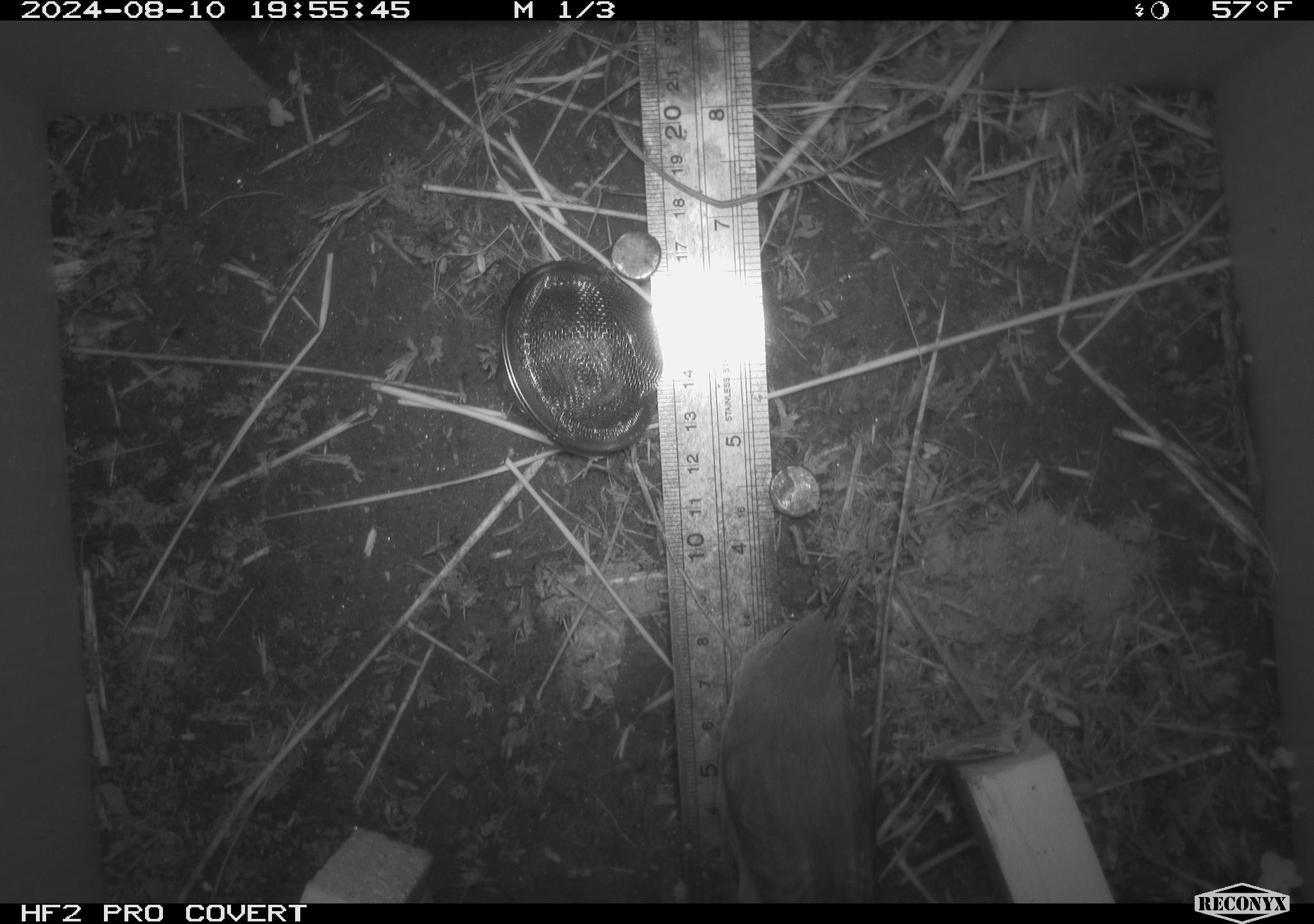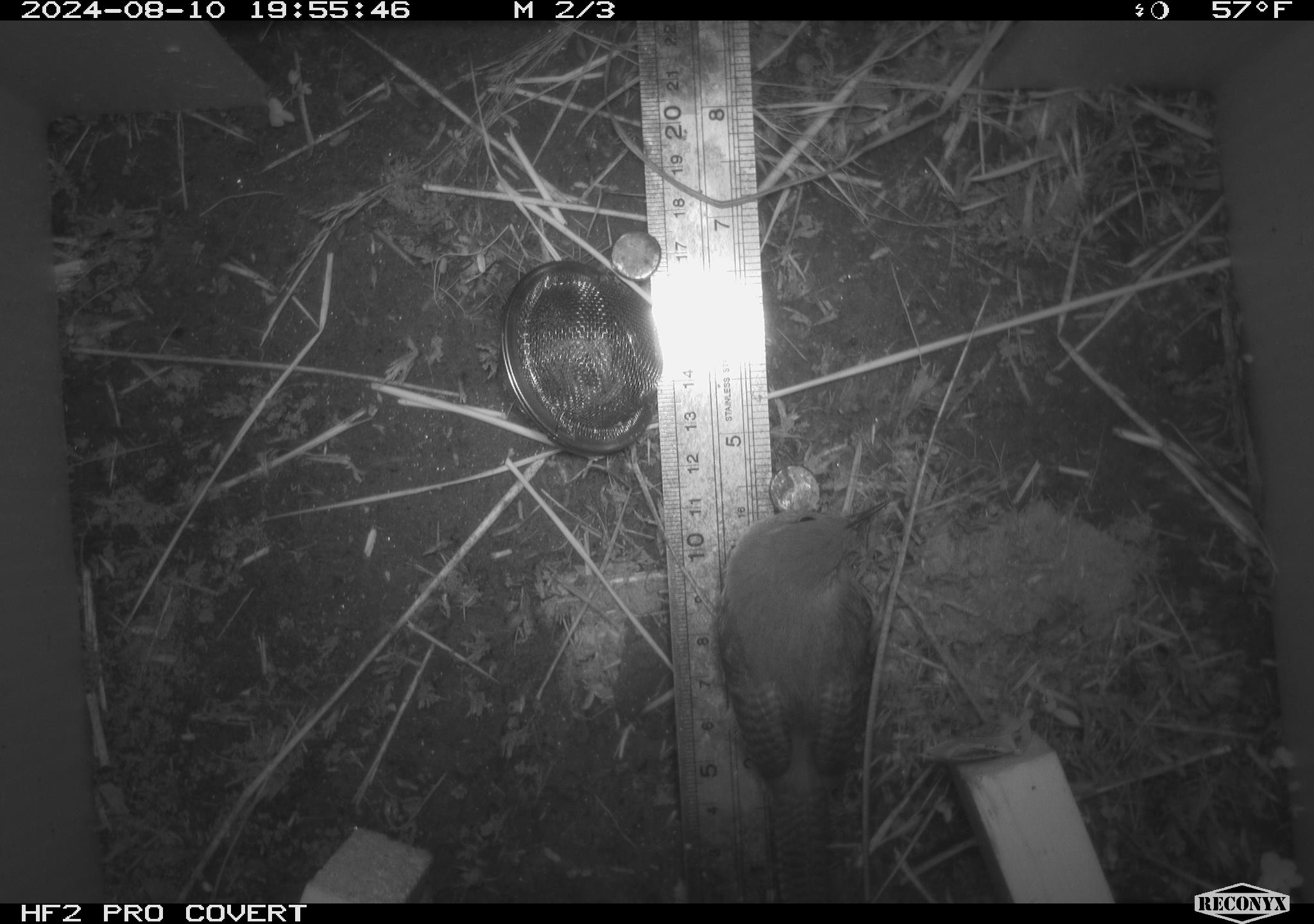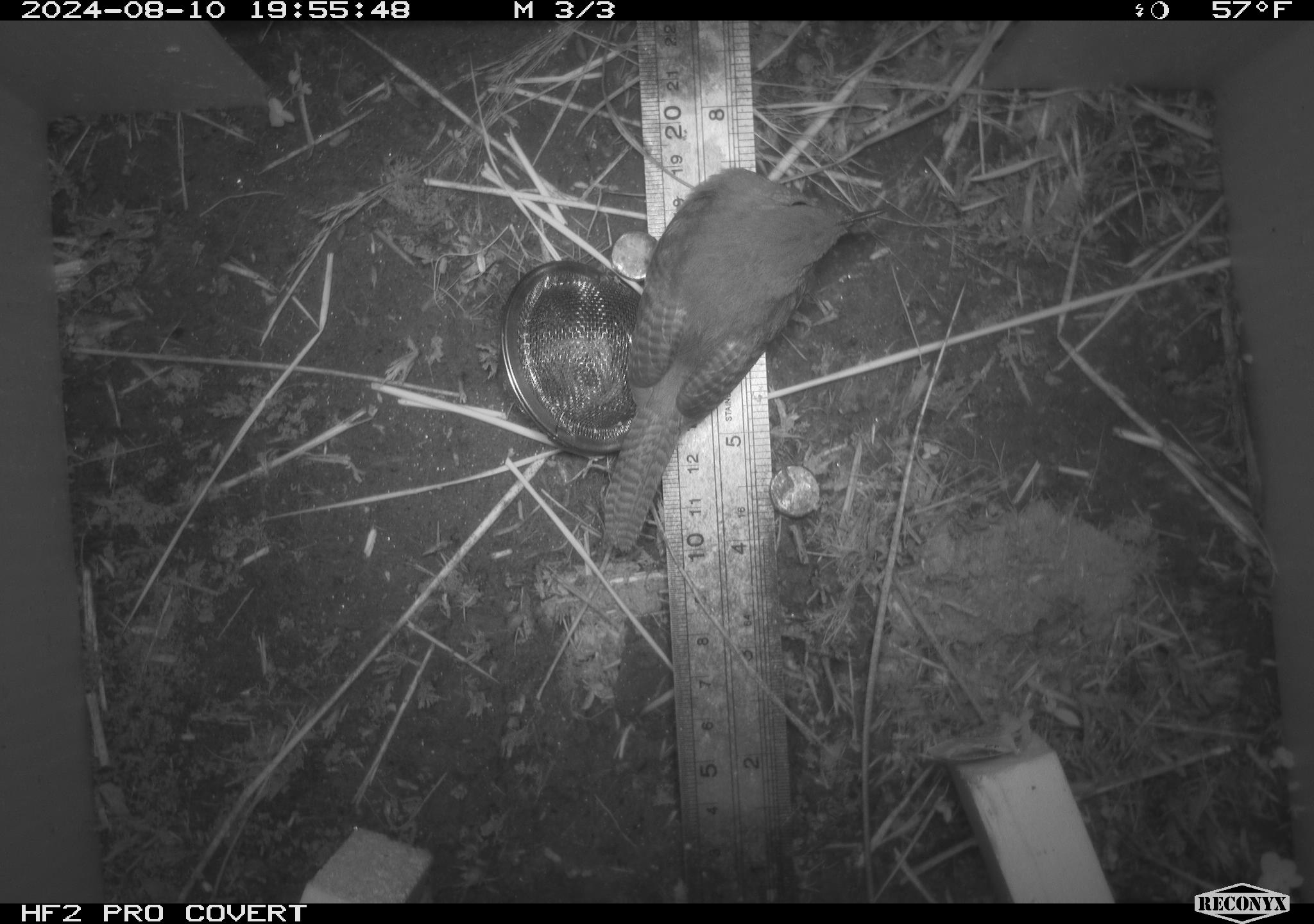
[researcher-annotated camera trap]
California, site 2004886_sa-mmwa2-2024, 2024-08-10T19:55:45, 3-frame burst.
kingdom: Animalia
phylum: Chordata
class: Aves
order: Passeriformes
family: Troglodytidae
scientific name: Troglodytidae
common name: wren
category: troglodytidae family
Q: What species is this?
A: Troglodytidae family (wren) (Troglodytidae).